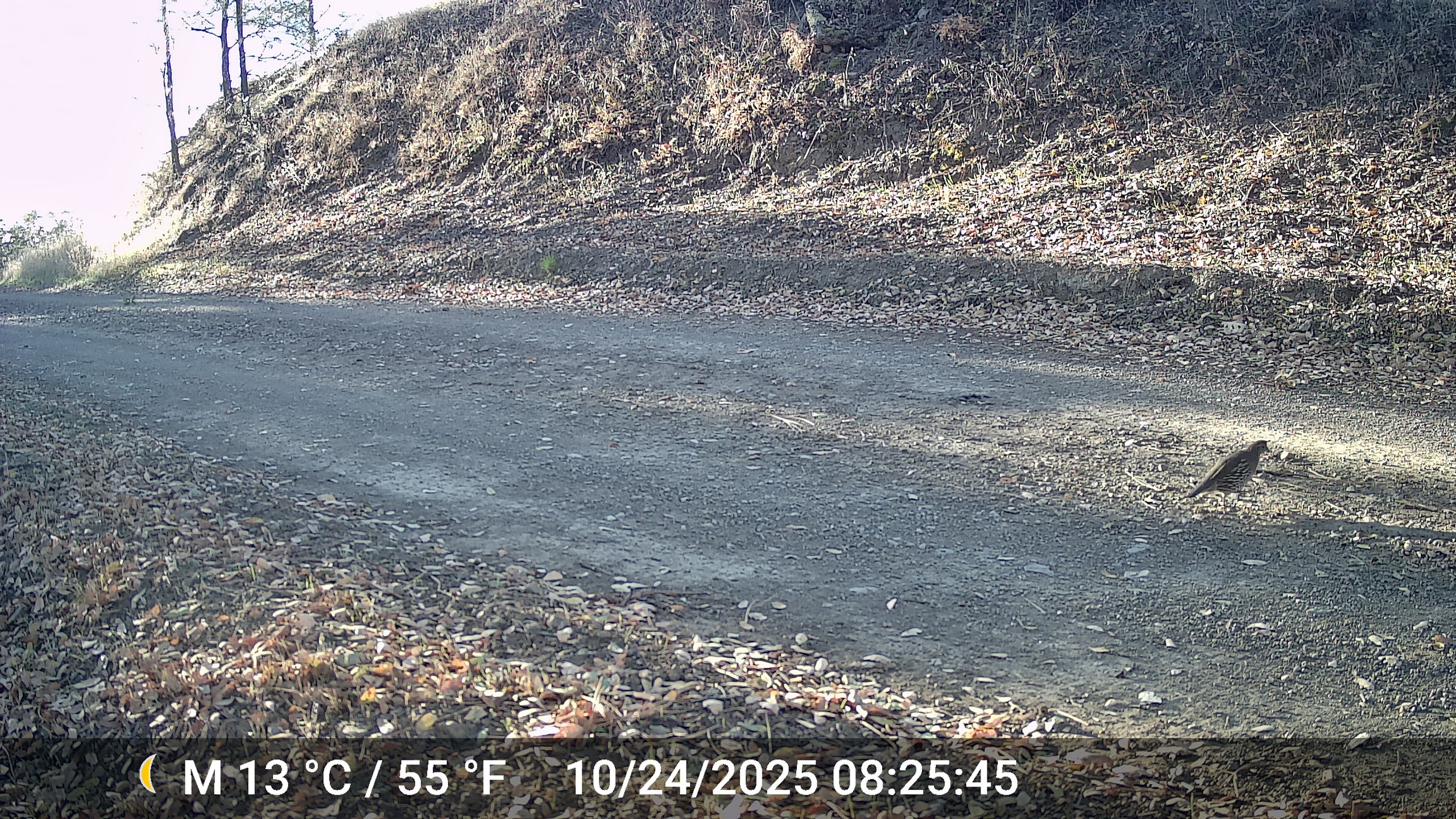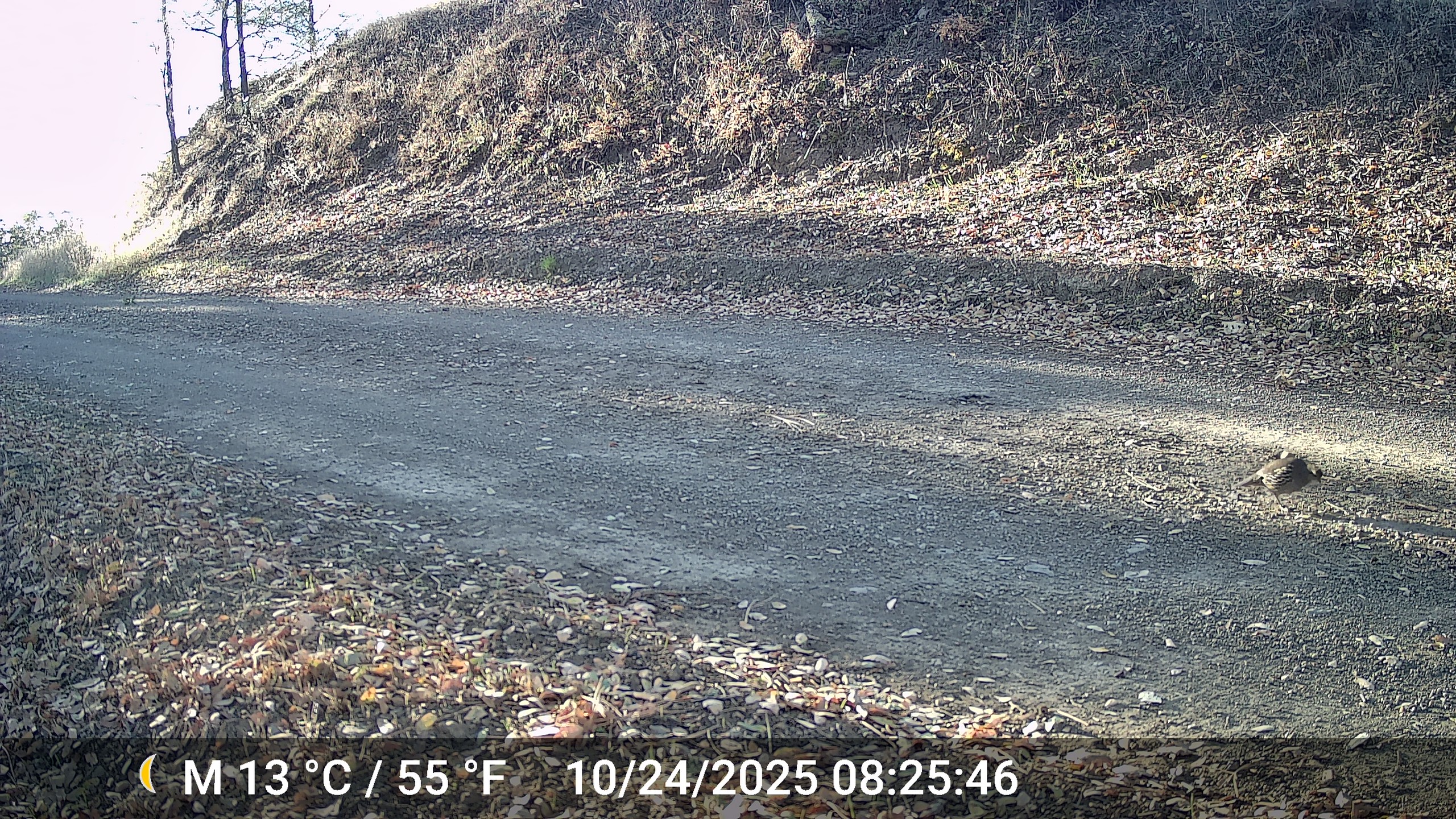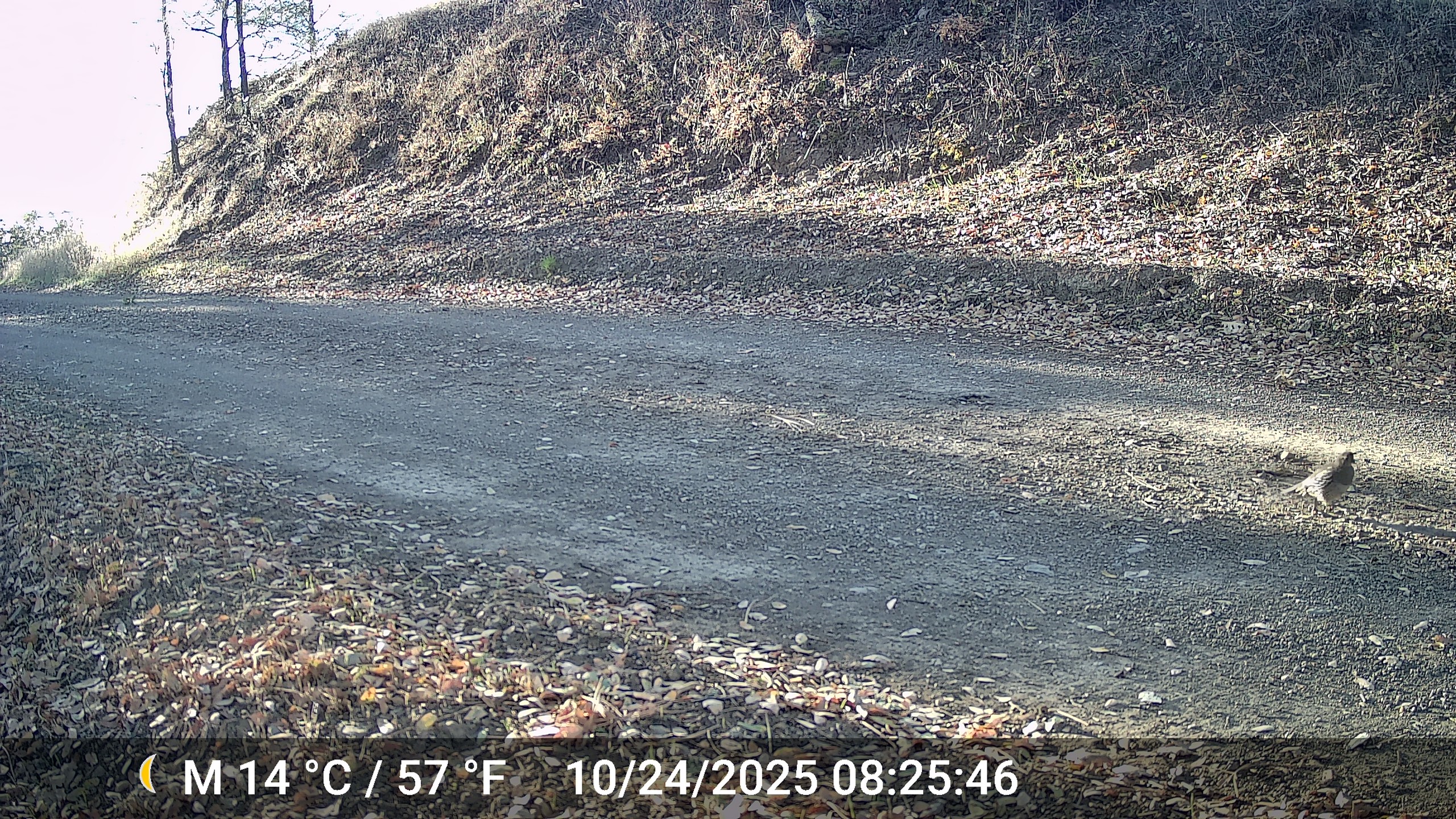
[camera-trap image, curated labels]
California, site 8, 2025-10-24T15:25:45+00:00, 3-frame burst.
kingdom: Animalia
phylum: Chordata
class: Aves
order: Galliformes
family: Odontophoridae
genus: Callipepla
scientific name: Callipepla californica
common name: california quail